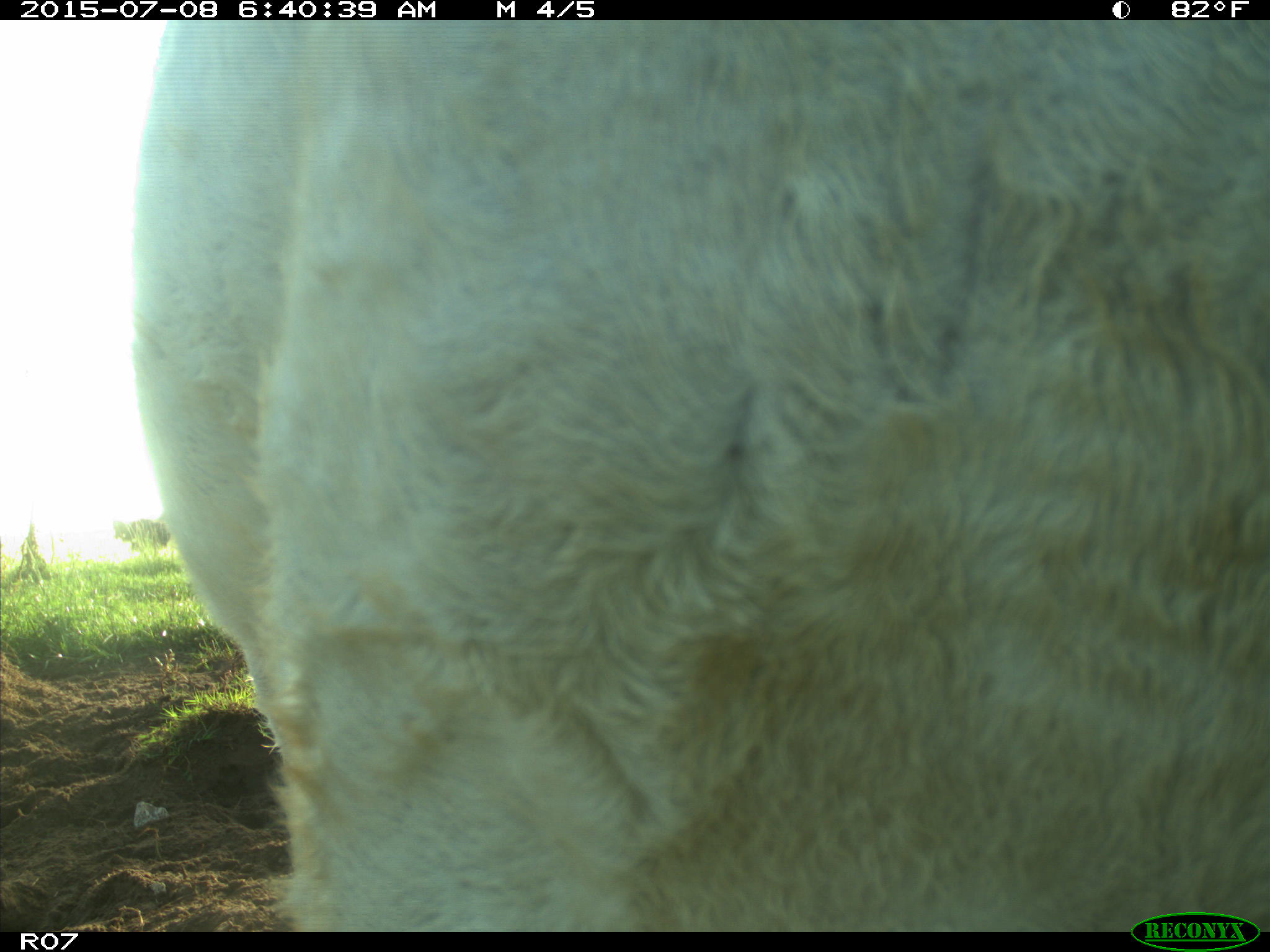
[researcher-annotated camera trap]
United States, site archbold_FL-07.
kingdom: Animalia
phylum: Chordata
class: Mammalia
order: Artiodactyla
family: Bovidae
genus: Bos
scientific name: Bos taurus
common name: domestic cow